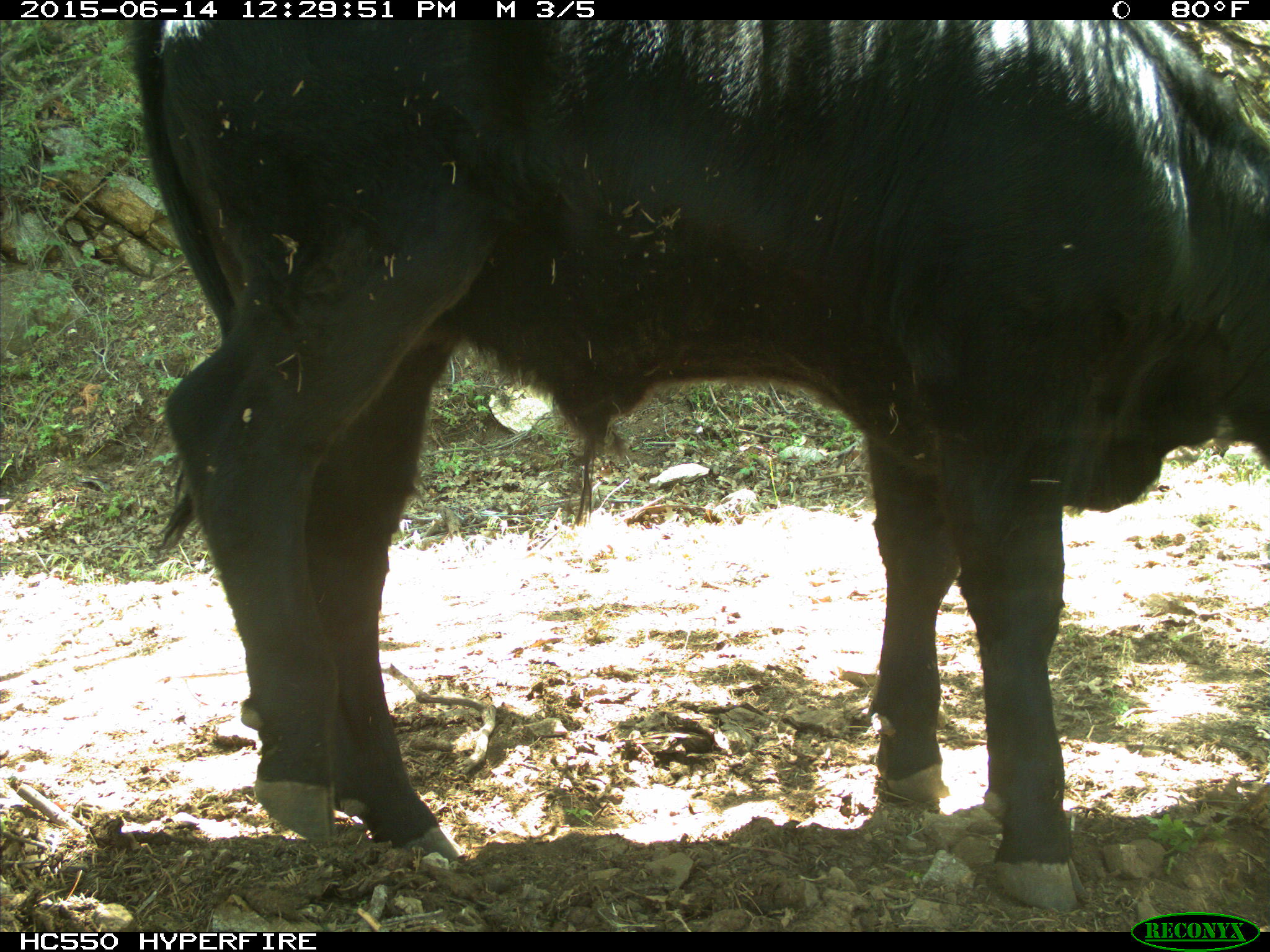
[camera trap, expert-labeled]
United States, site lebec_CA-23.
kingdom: Animalia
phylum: Chordata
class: Mammalia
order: Artiodactyla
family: Bovidae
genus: Bos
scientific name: Bos taurus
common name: domestic cow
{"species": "Bos taurus (domestic cow)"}